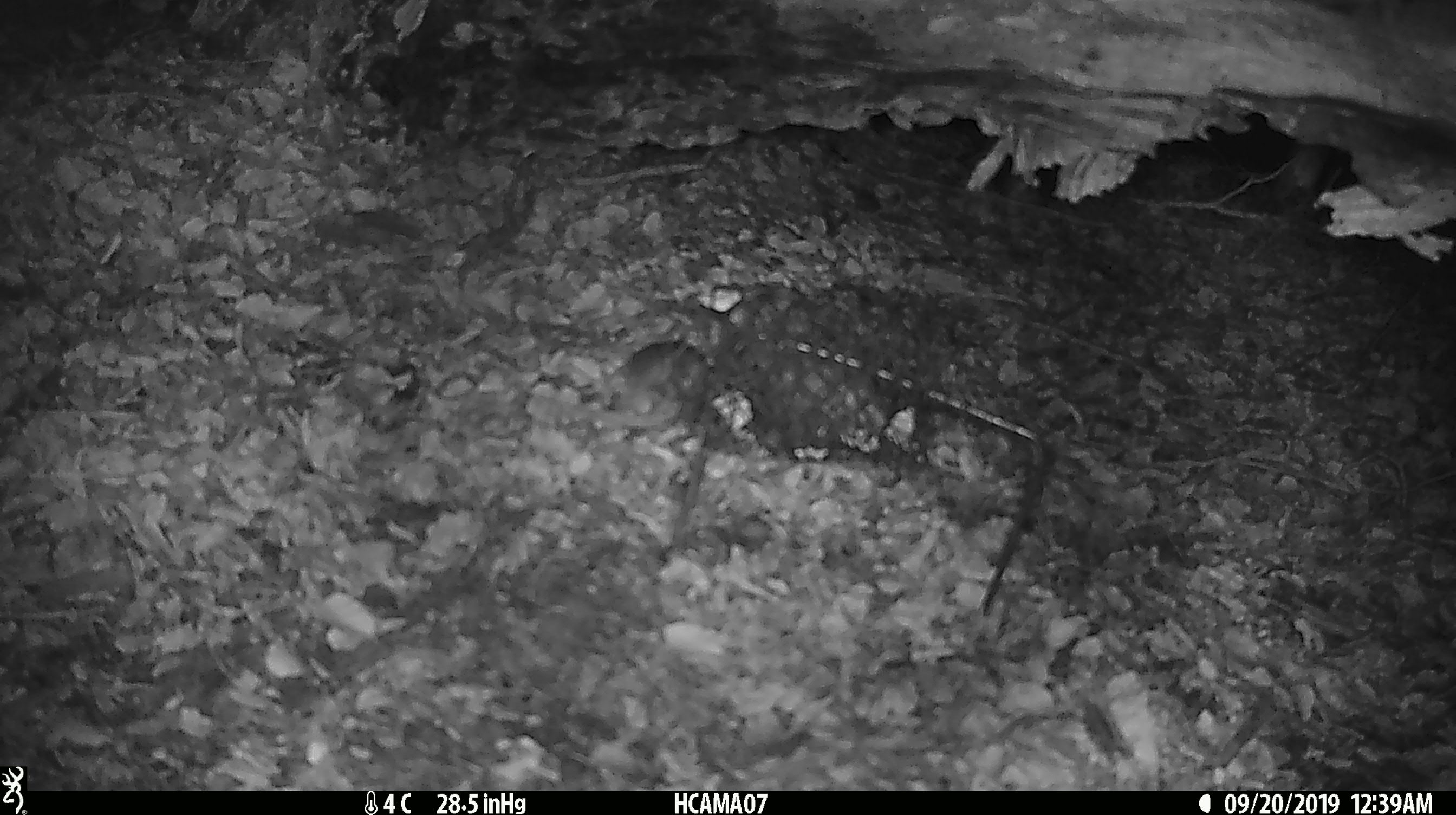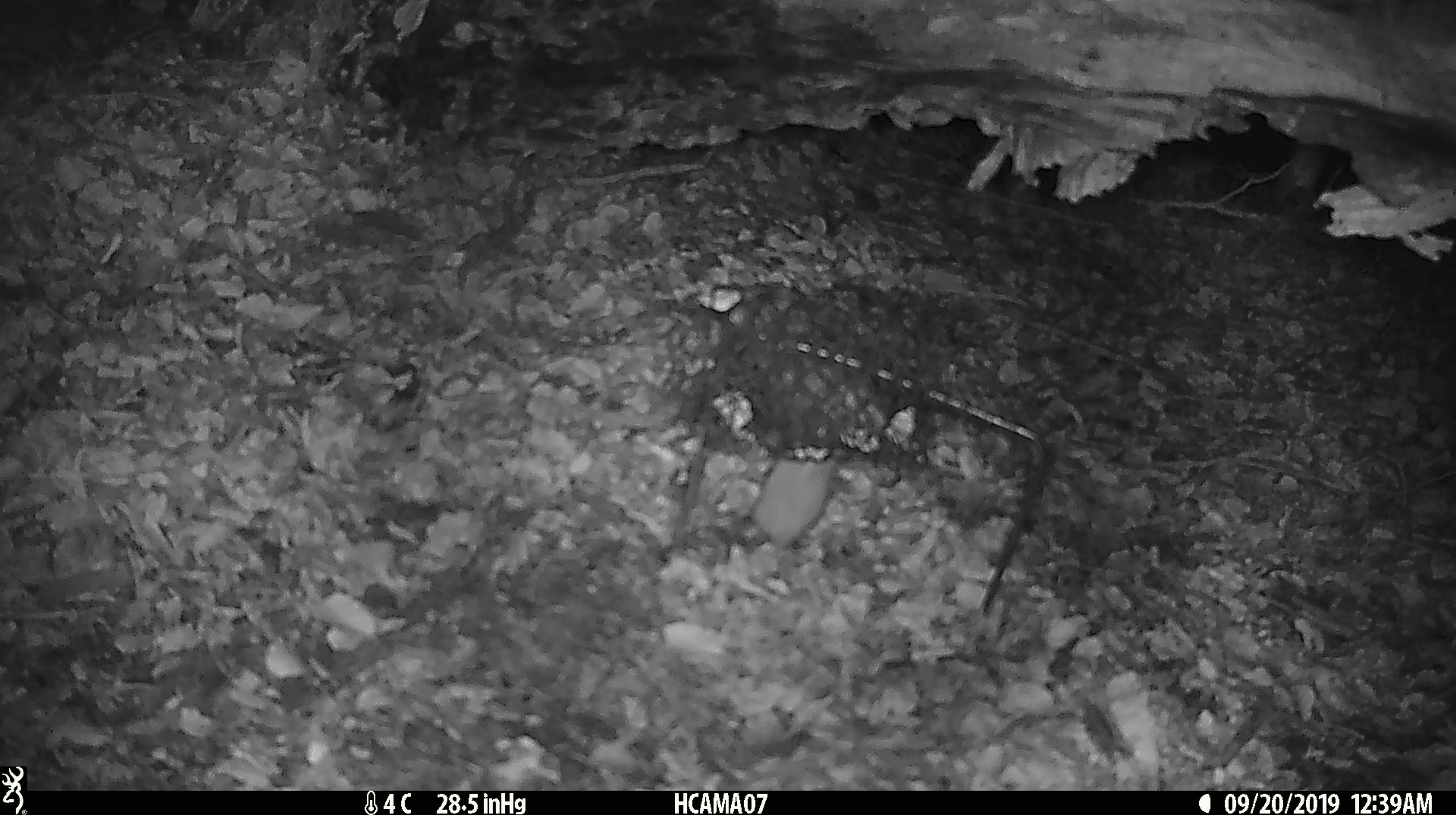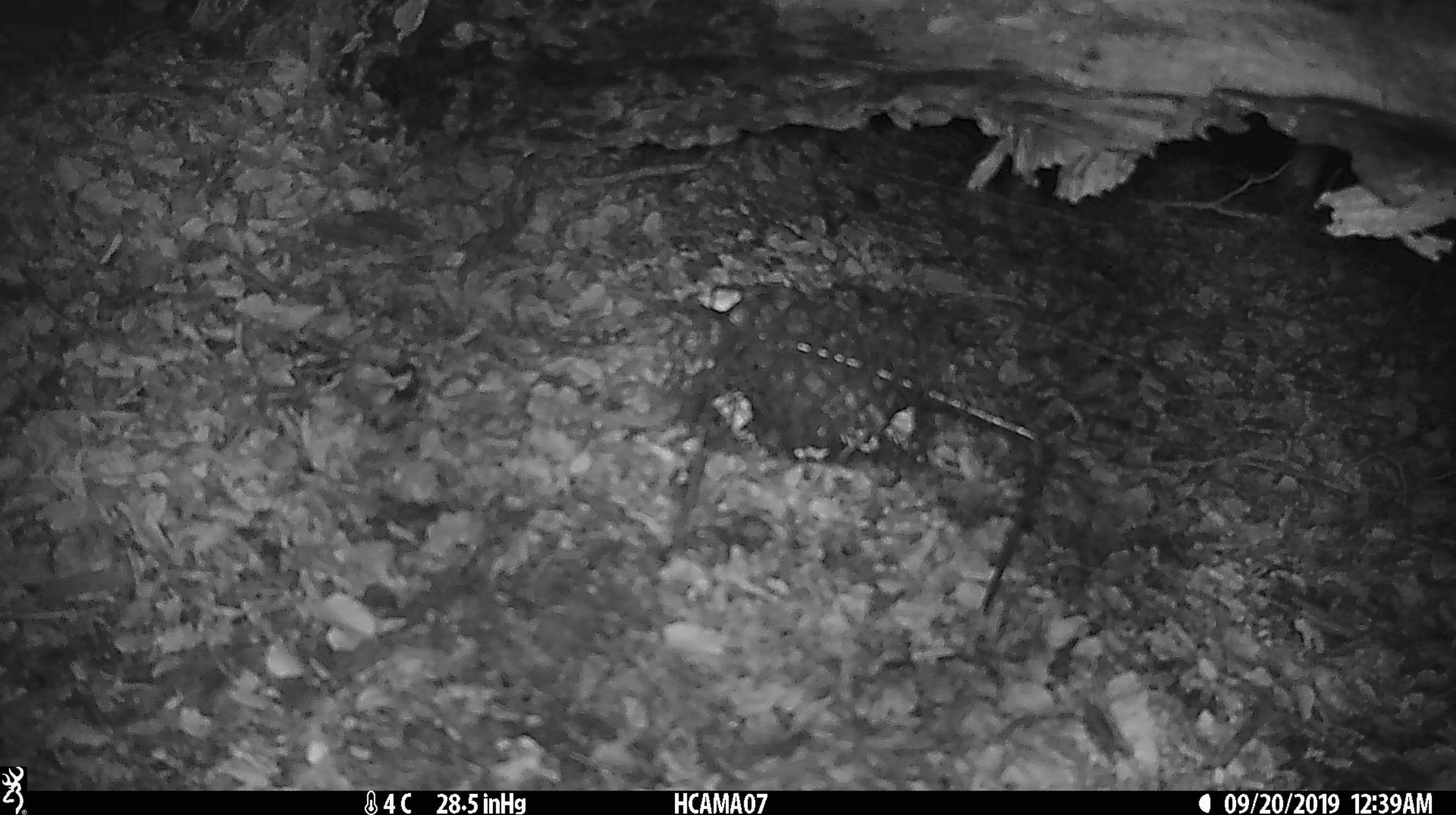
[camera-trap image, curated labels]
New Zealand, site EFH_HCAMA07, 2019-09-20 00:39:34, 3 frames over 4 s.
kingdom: Animalia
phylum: Chordata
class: Mammalia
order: Rodentia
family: Muridae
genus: Mus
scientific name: Mus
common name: mouse